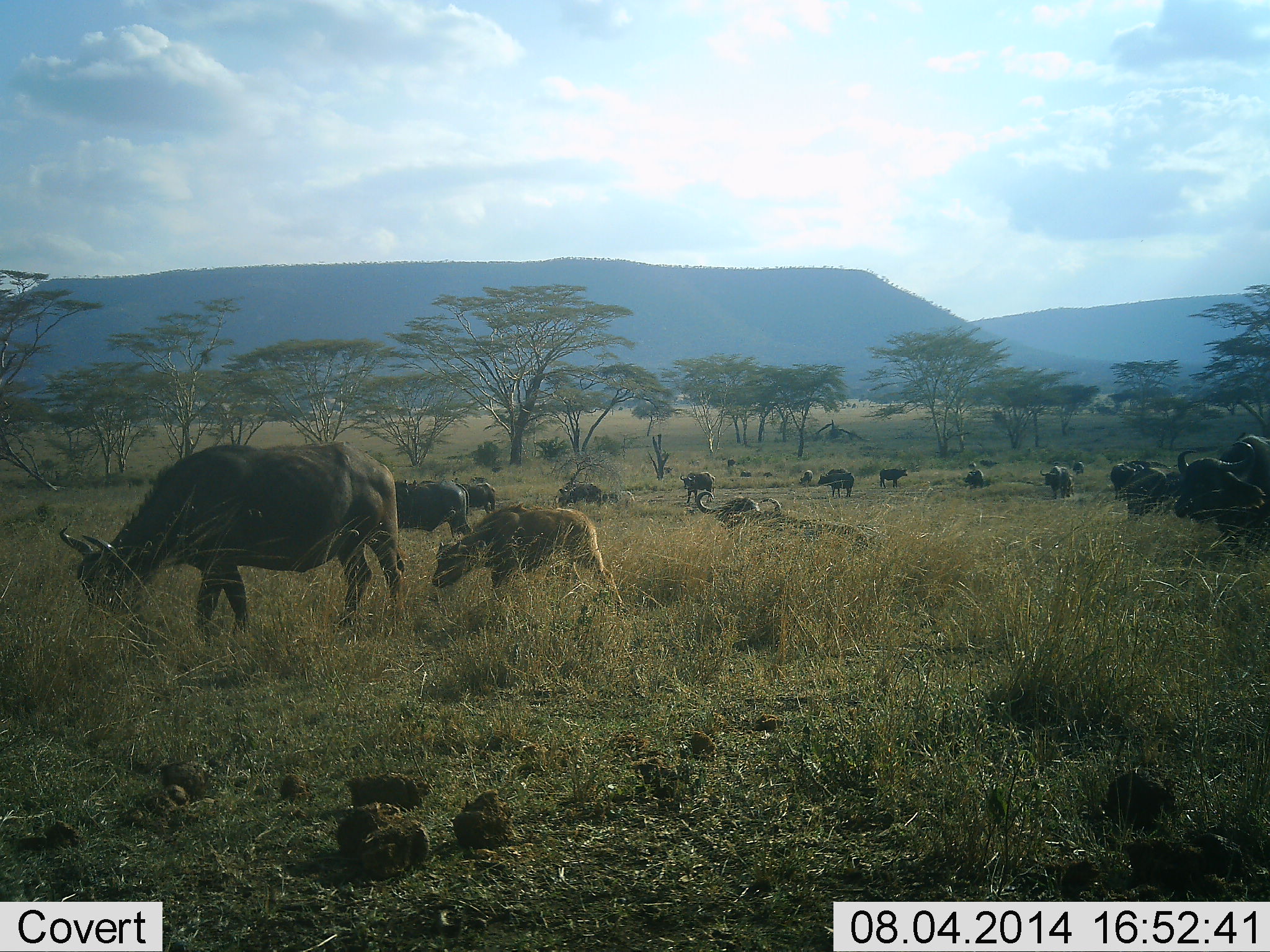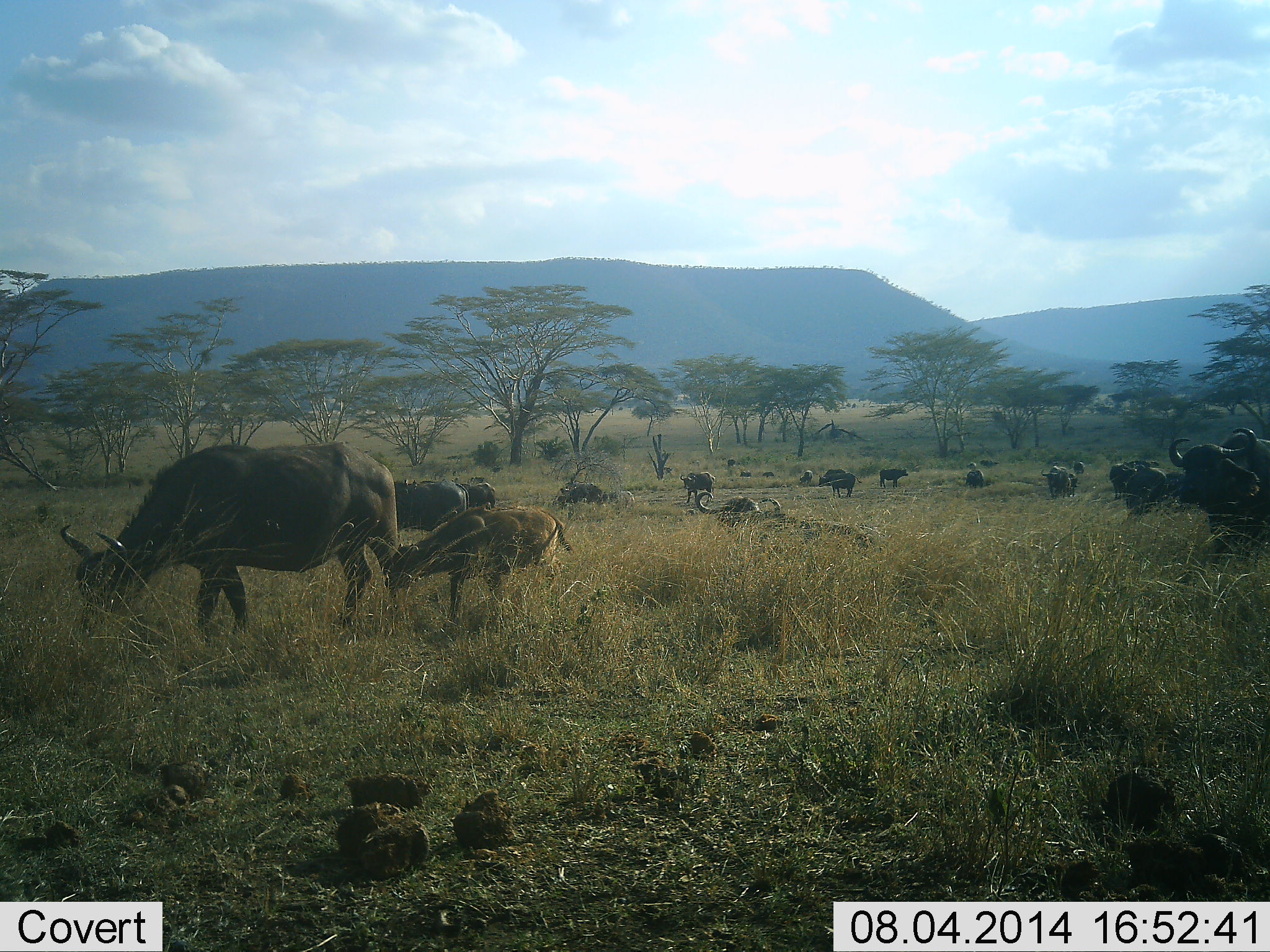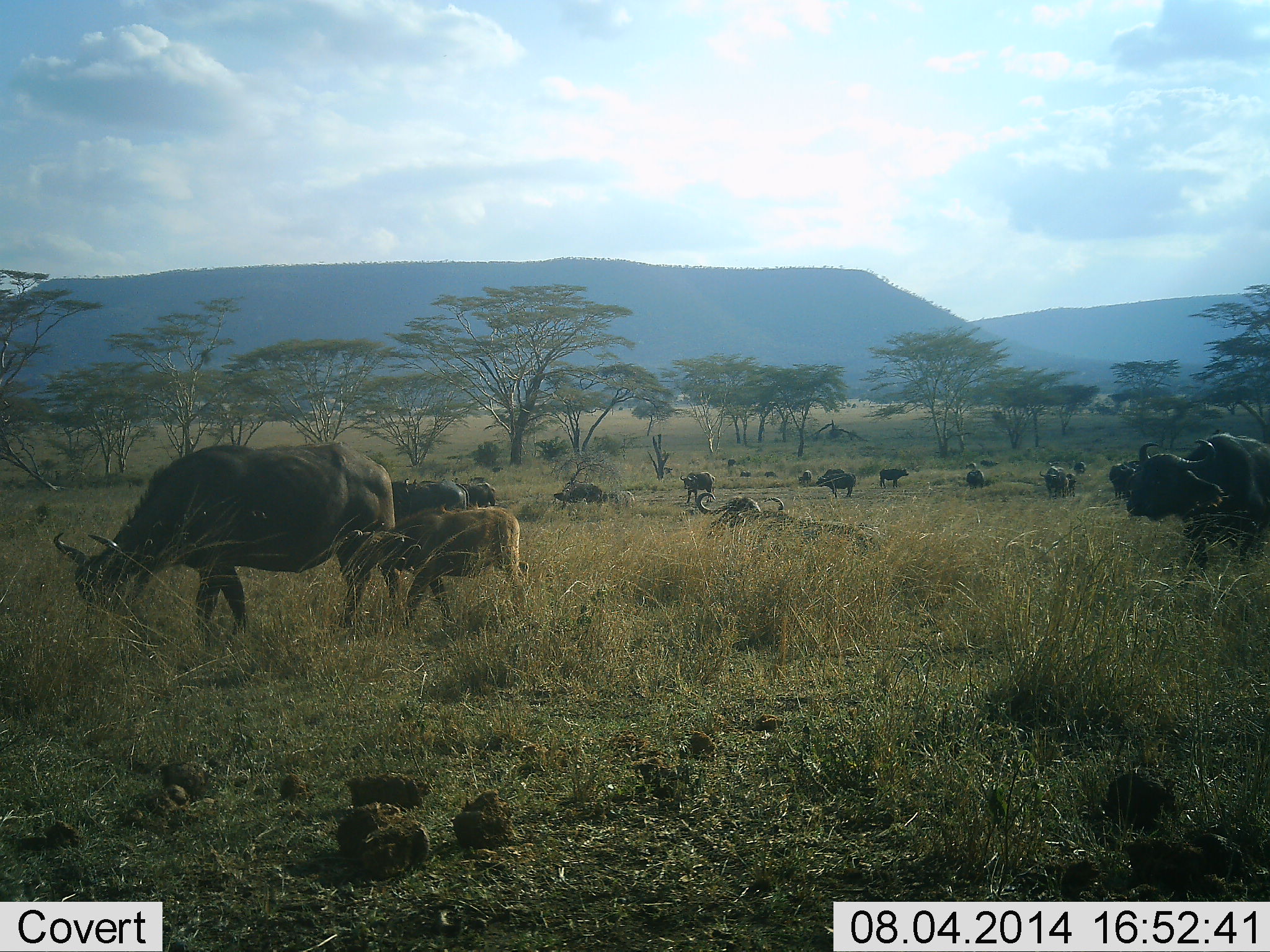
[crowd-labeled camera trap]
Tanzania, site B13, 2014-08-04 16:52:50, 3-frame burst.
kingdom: Animalia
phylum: Chordata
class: Mammalia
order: Artiodactyla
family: Bovidae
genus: Syncerus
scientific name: Syncerus caffer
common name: cape buffalo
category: buffalo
Buffalo (cape buffalo) (Syncerus caffer), count 11-50. Behavior (volunteer vote fractions): standing 67%, resting 44%, moving 56%, interacting 11%. Young present (vote fraction): 89%. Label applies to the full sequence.